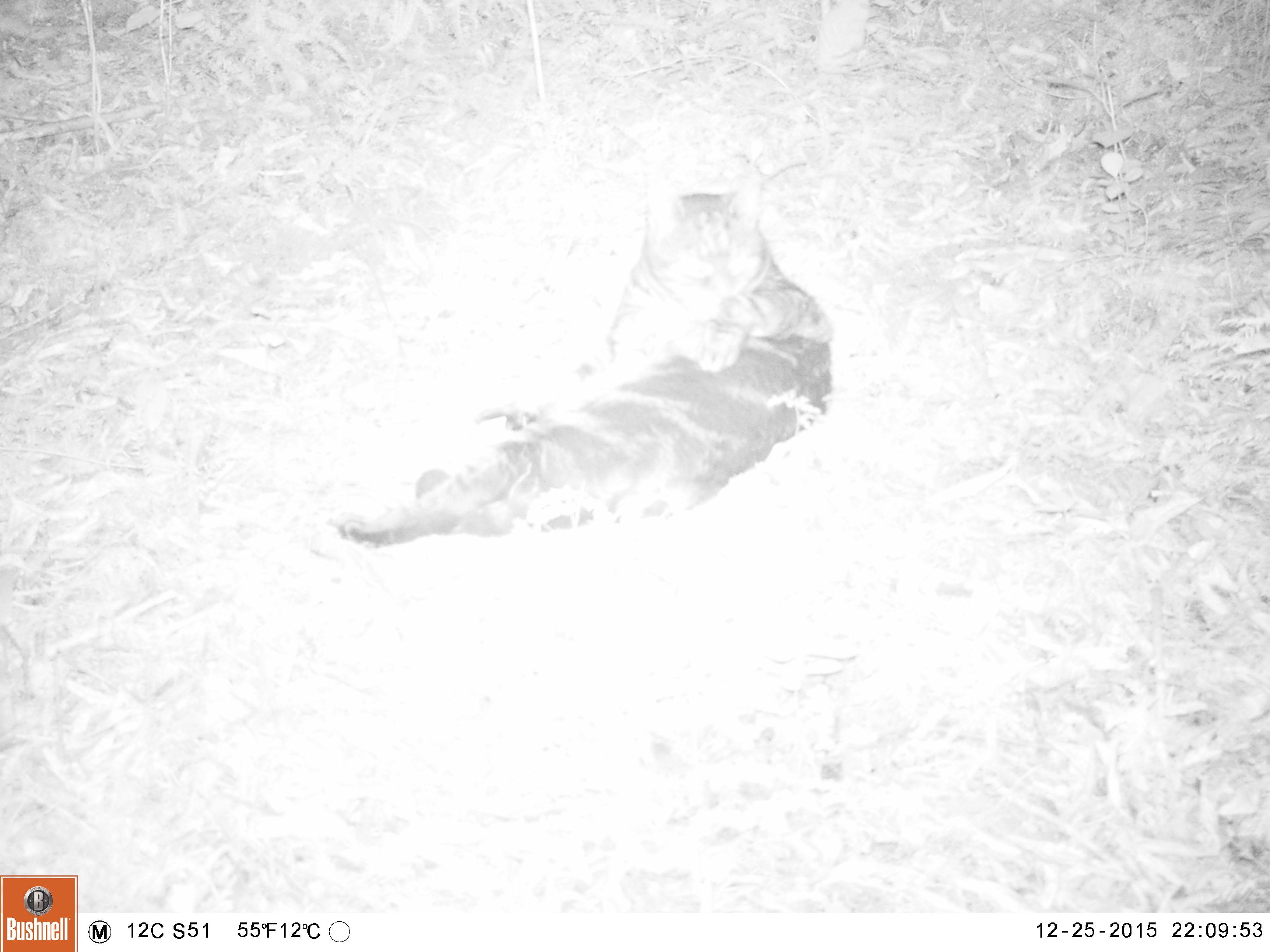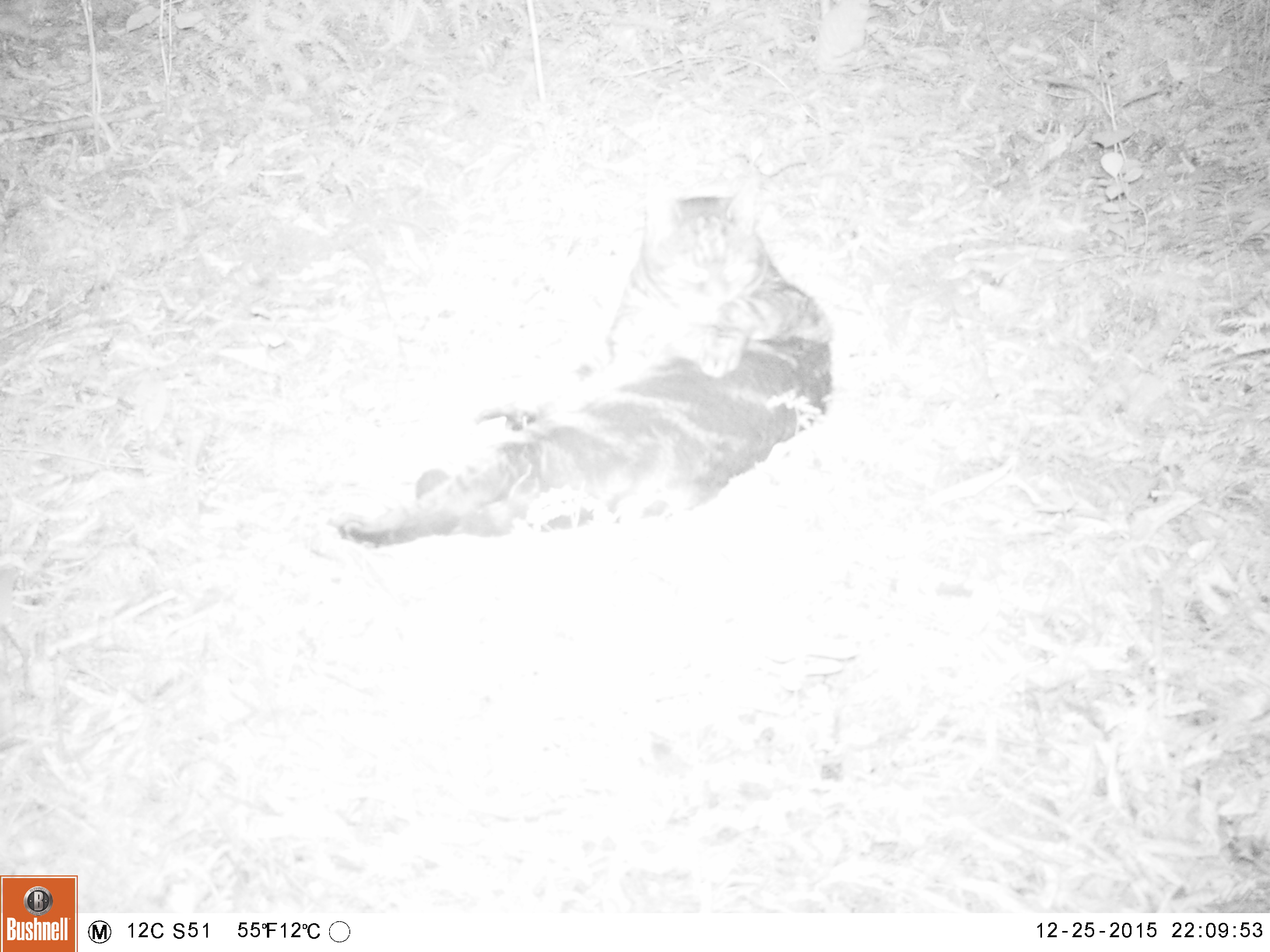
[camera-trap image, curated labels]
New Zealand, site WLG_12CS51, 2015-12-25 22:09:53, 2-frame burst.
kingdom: Animalia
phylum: Chordata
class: Mammalia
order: Carnivora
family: Felidae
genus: Felis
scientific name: Felis catus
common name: domestic cat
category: cat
Cat (domestic cat) (Felis catus).